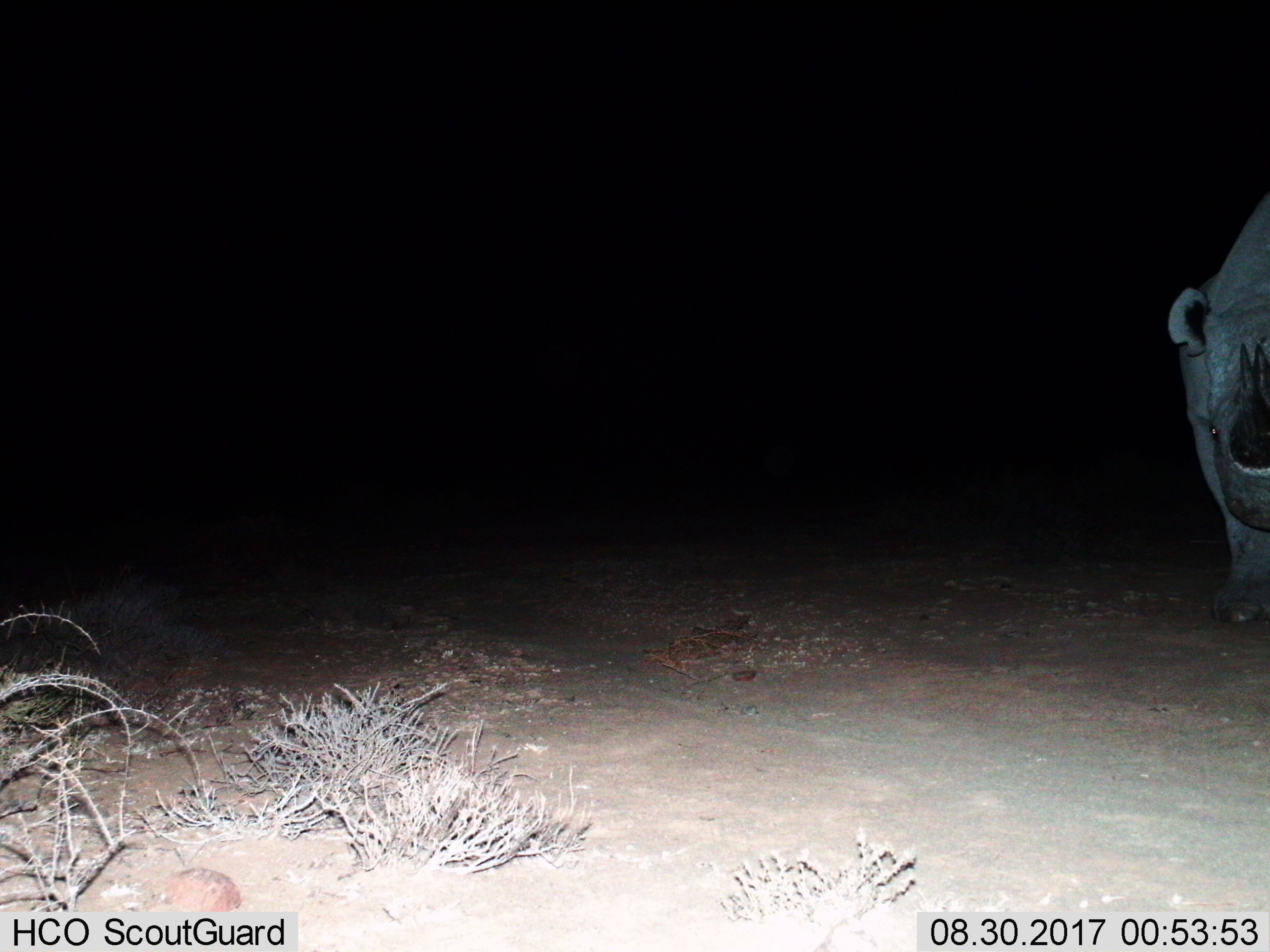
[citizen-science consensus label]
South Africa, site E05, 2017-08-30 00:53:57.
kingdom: Animalia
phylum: Chordata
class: Mammalia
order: Perissodactyla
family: Rhinocerotidae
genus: Ceratotherium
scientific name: Ceratotherium simum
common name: white rhinoceros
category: rhinoceroswhite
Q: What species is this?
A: Rhinoceroswhite (white rhinoceros) (Ceratotherium simum).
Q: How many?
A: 1.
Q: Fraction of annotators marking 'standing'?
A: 67%.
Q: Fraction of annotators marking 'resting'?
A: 0%.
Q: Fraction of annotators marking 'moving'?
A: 50%.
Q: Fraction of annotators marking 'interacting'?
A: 0%.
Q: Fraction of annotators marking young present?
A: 0%.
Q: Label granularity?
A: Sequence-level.